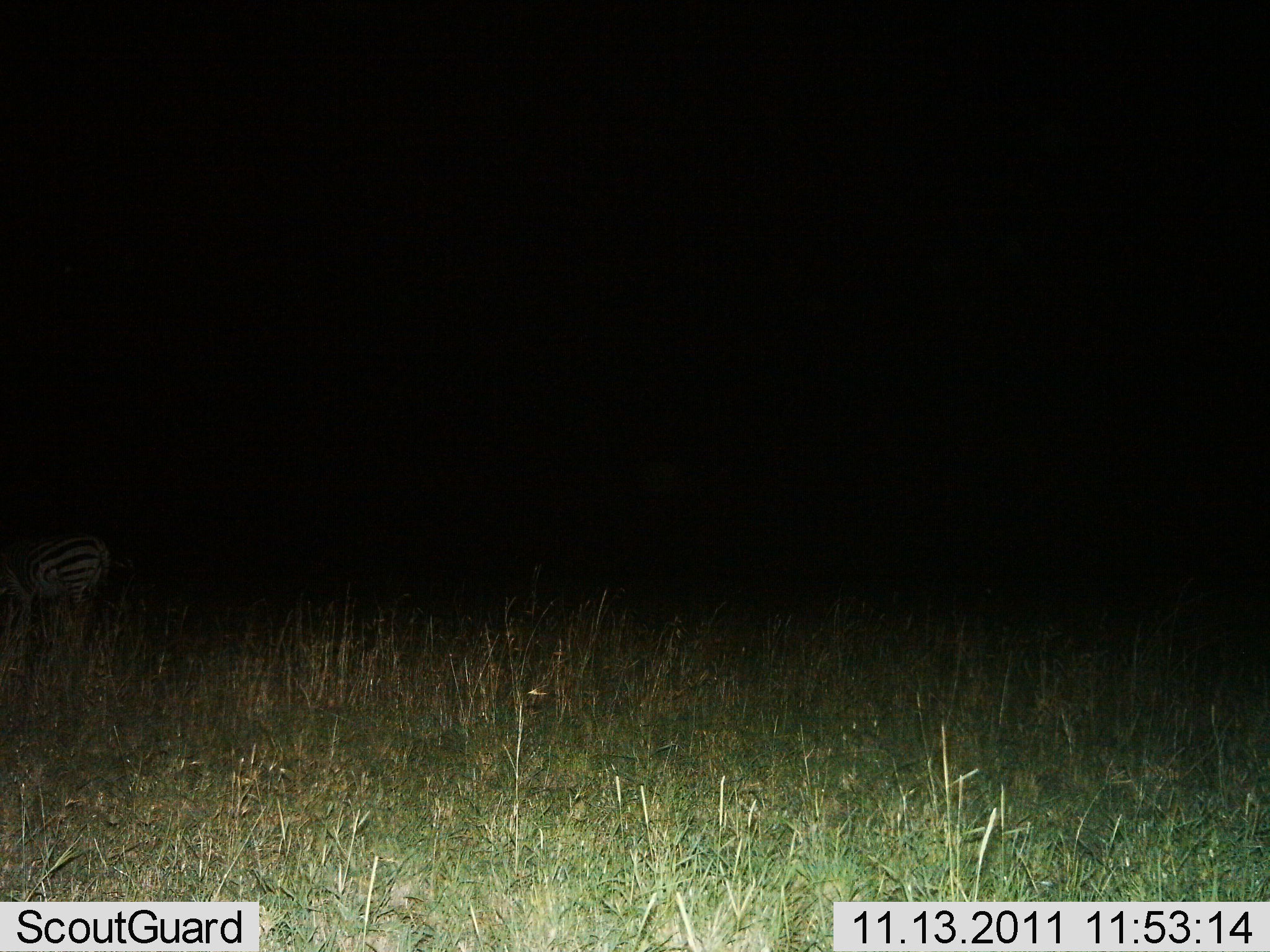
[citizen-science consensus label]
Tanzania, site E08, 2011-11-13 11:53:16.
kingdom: Animalia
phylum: Chordata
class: Mammalia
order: Perissodactyla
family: Equidae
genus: Equus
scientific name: Equus quagga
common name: plains zebra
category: zebra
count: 1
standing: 77%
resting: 0%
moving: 23%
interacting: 0%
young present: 0%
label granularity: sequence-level